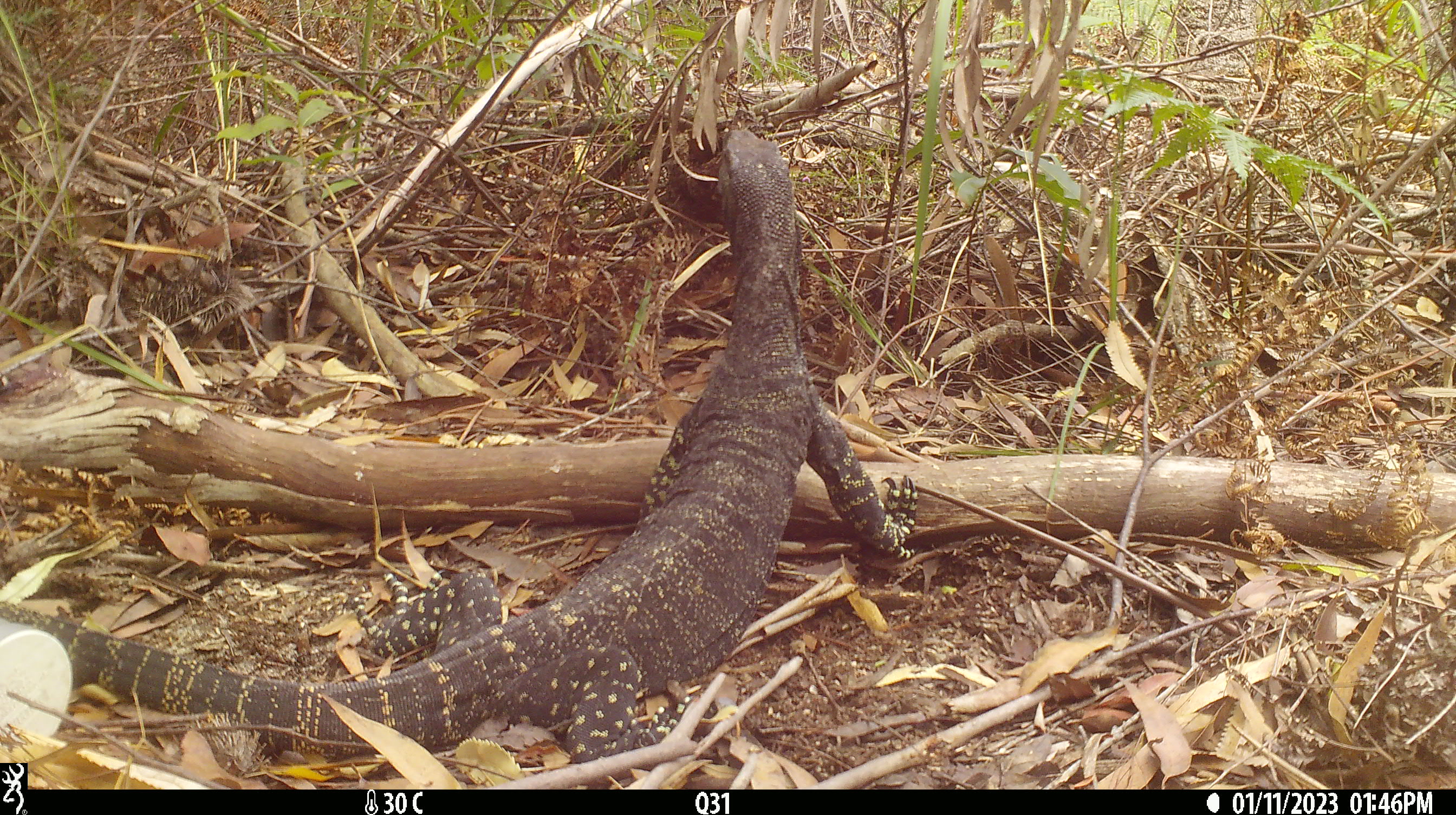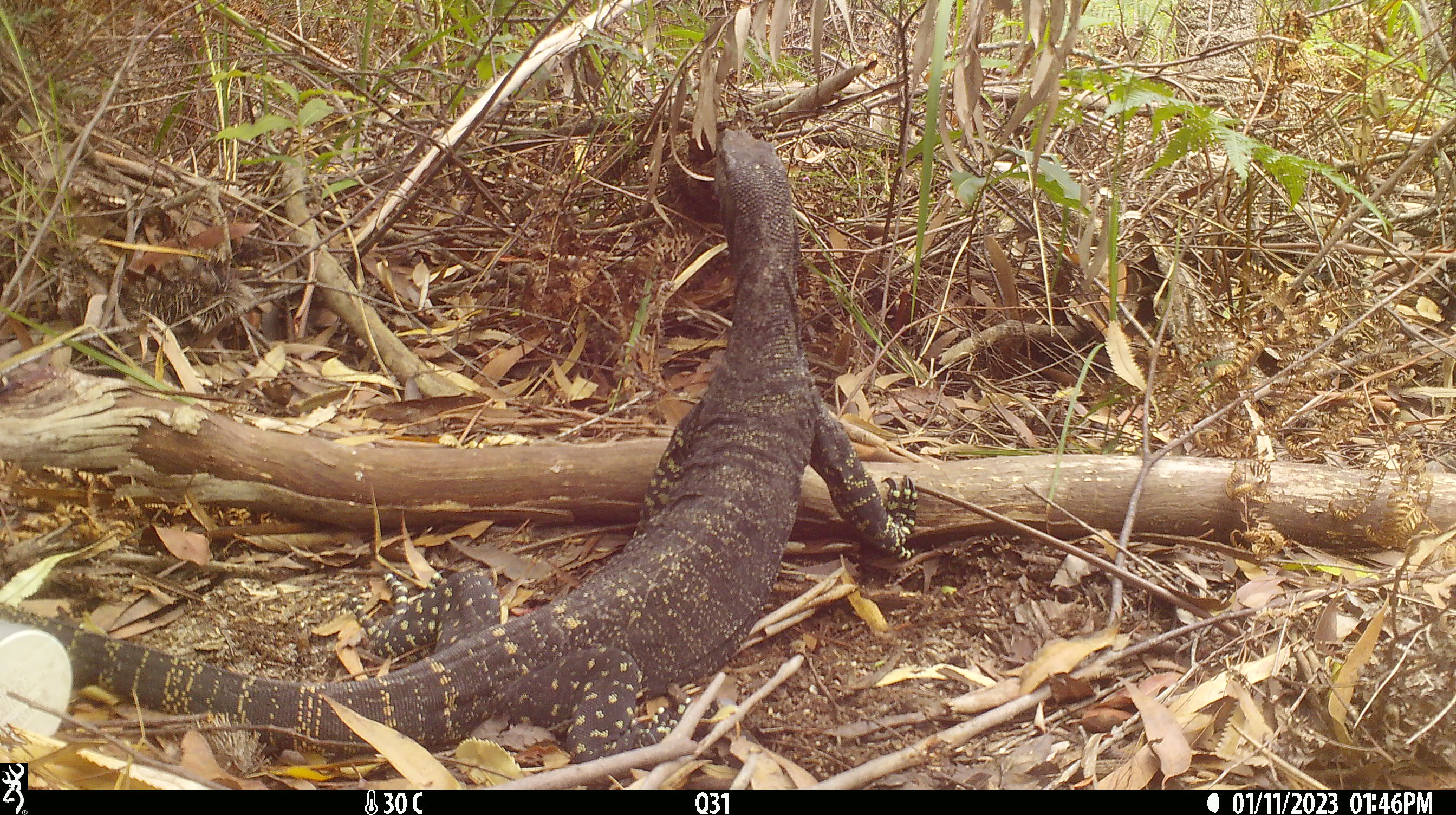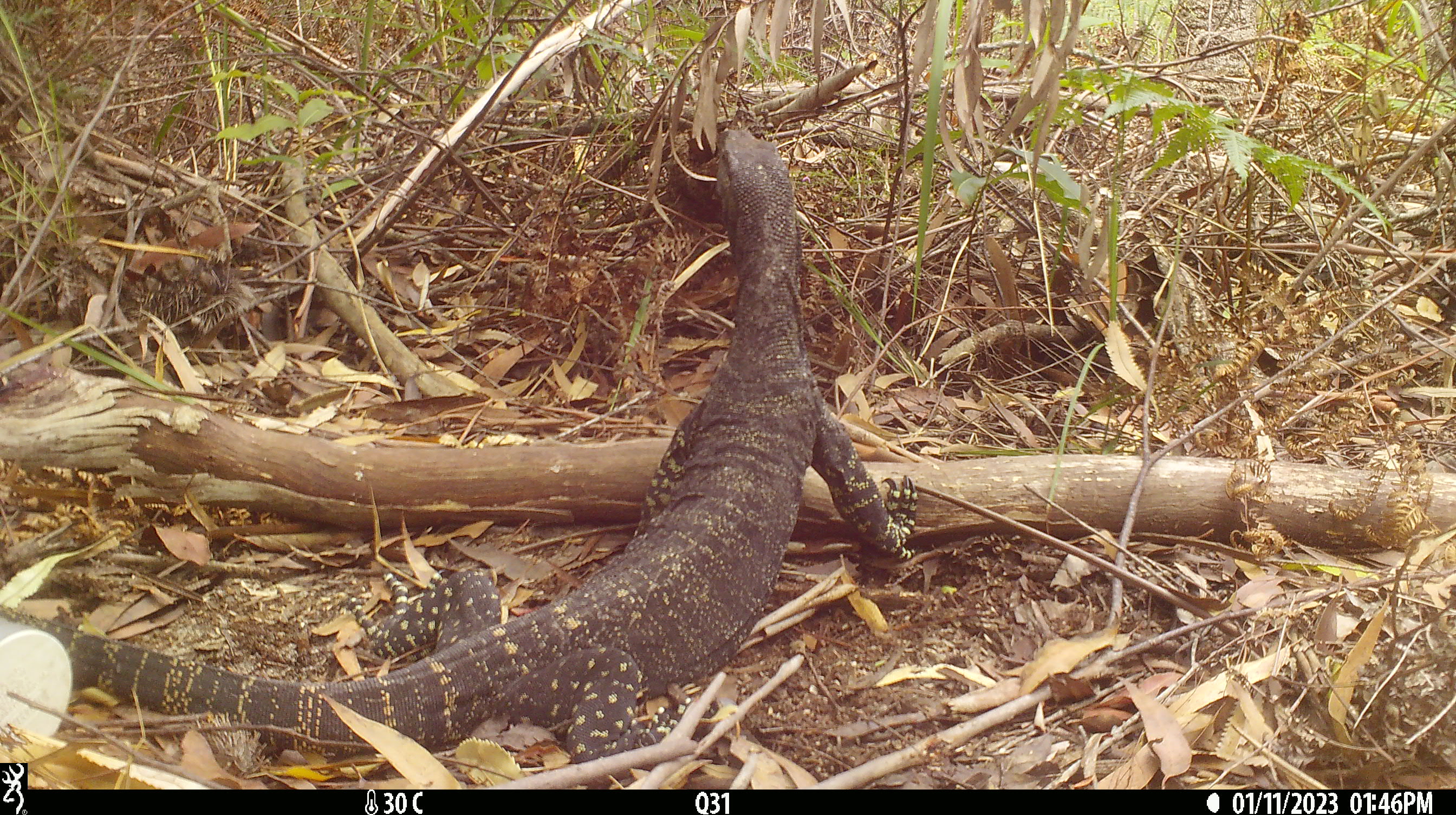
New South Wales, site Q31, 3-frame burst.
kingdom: Animalia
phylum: Chordata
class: Reptilia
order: Squamata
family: Varanidae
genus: Varanus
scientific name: Varanus varius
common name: lace monitor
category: goanna